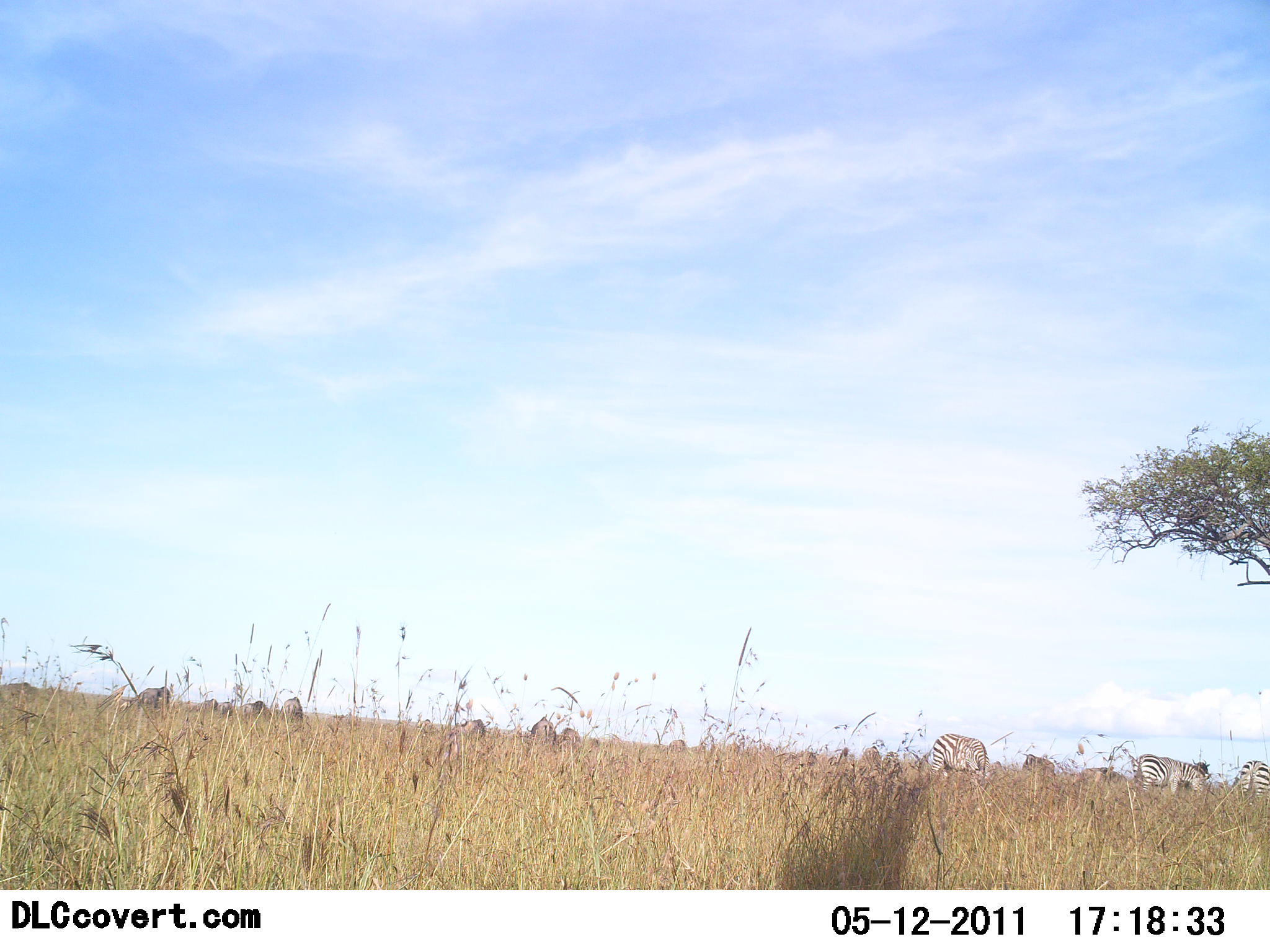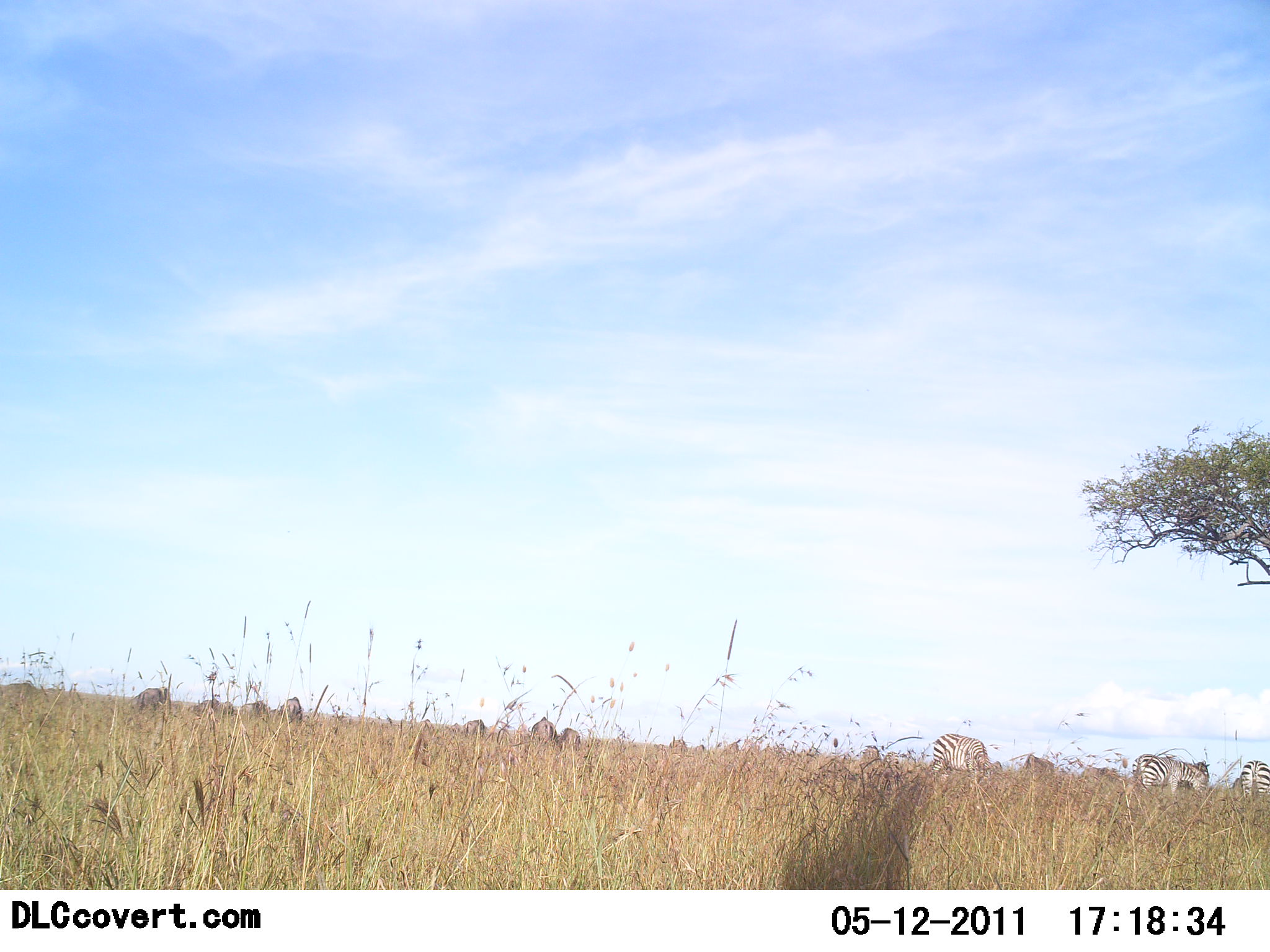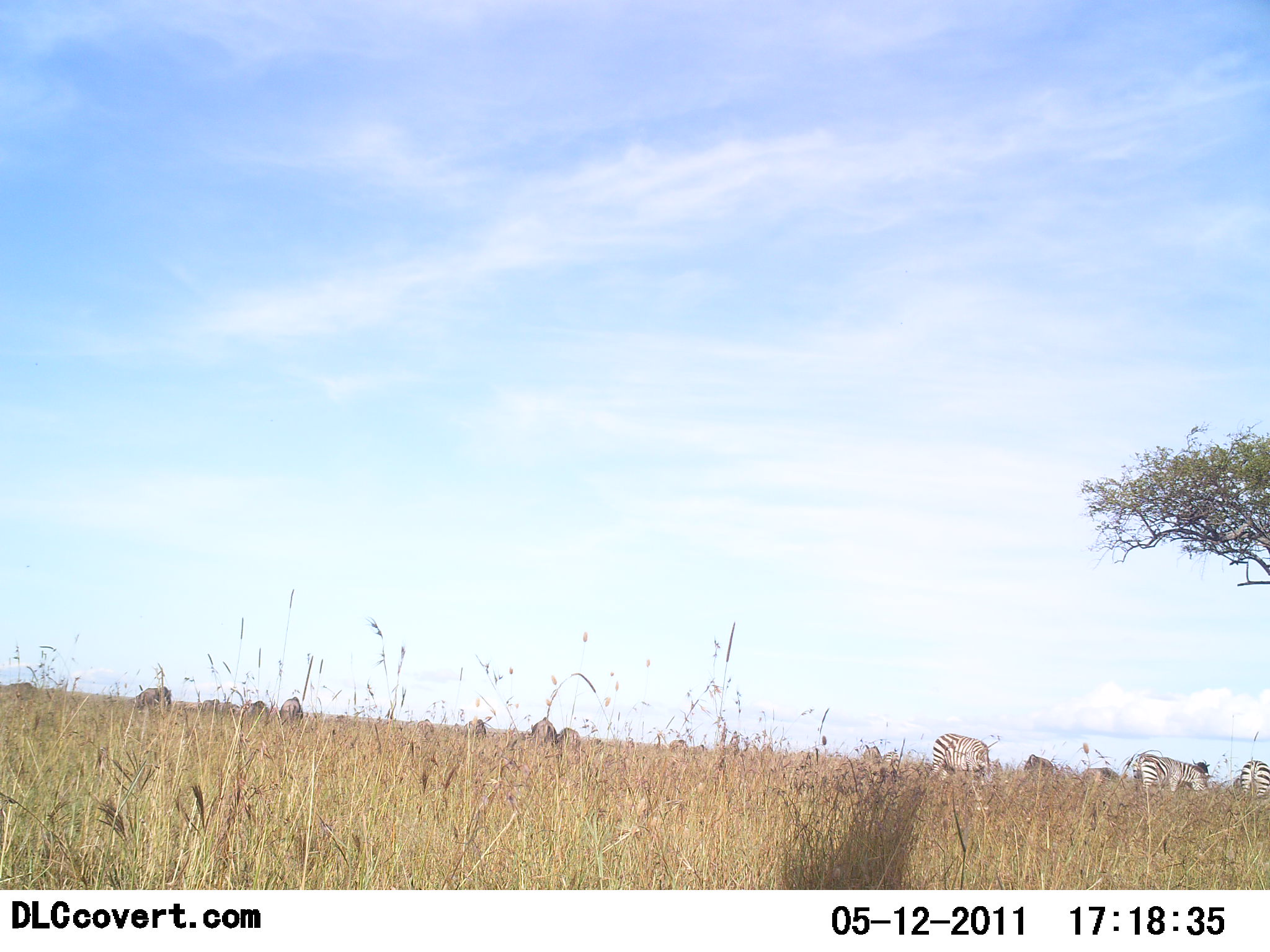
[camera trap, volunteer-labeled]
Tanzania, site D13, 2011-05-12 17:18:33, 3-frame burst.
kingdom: Animalia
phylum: Chordata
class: Mammalia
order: Perissodactyla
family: Equidae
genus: Equus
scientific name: Equus quagga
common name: plains zebra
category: zebra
Zebra (plains zebra) (Equus quagga), count 11-50. Behavior (volunteer vote fractions): standing 40%, resting 13%, moving 7%, interacting 0%. Young present (vote fraction): 0%. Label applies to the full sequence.